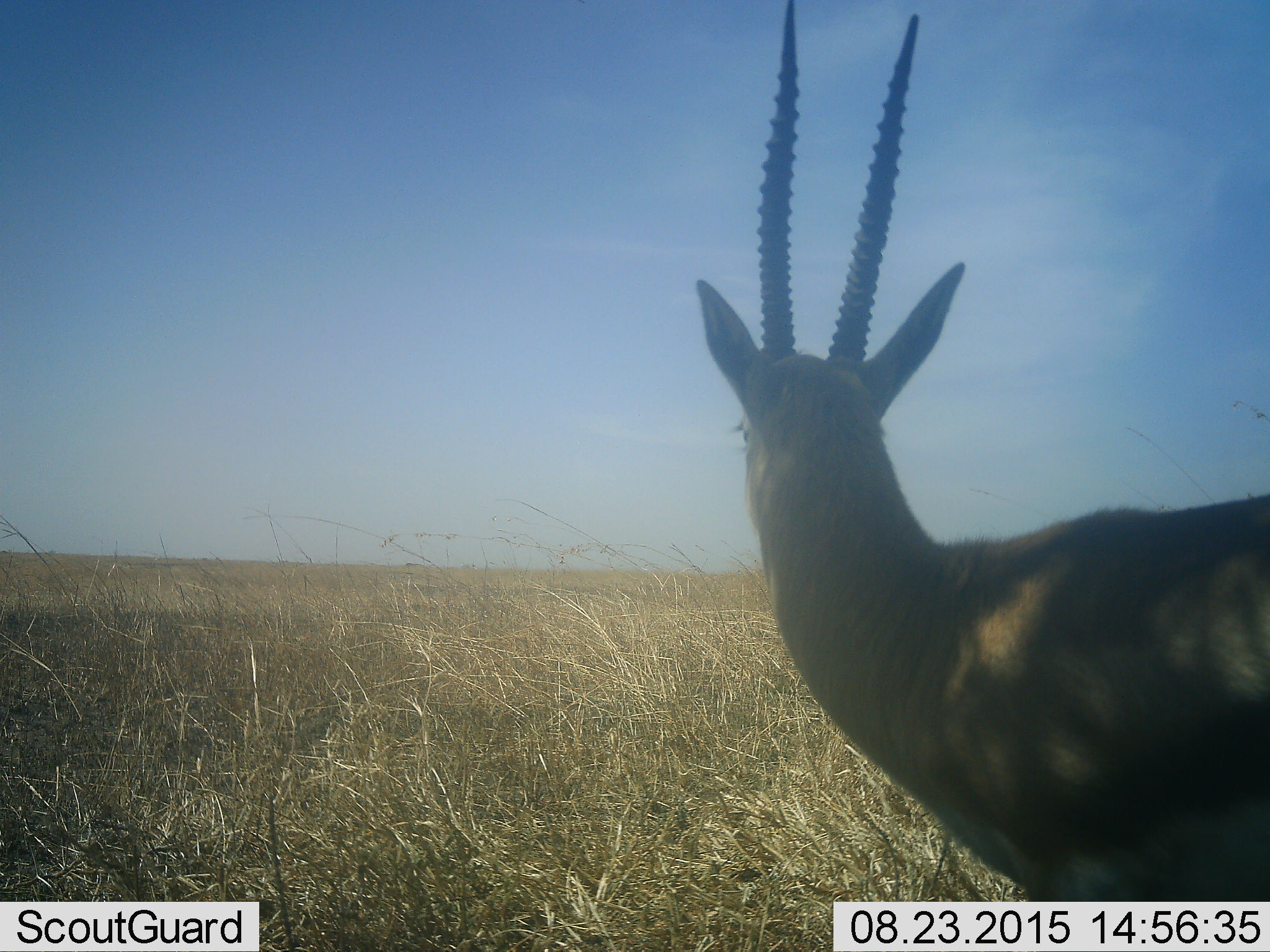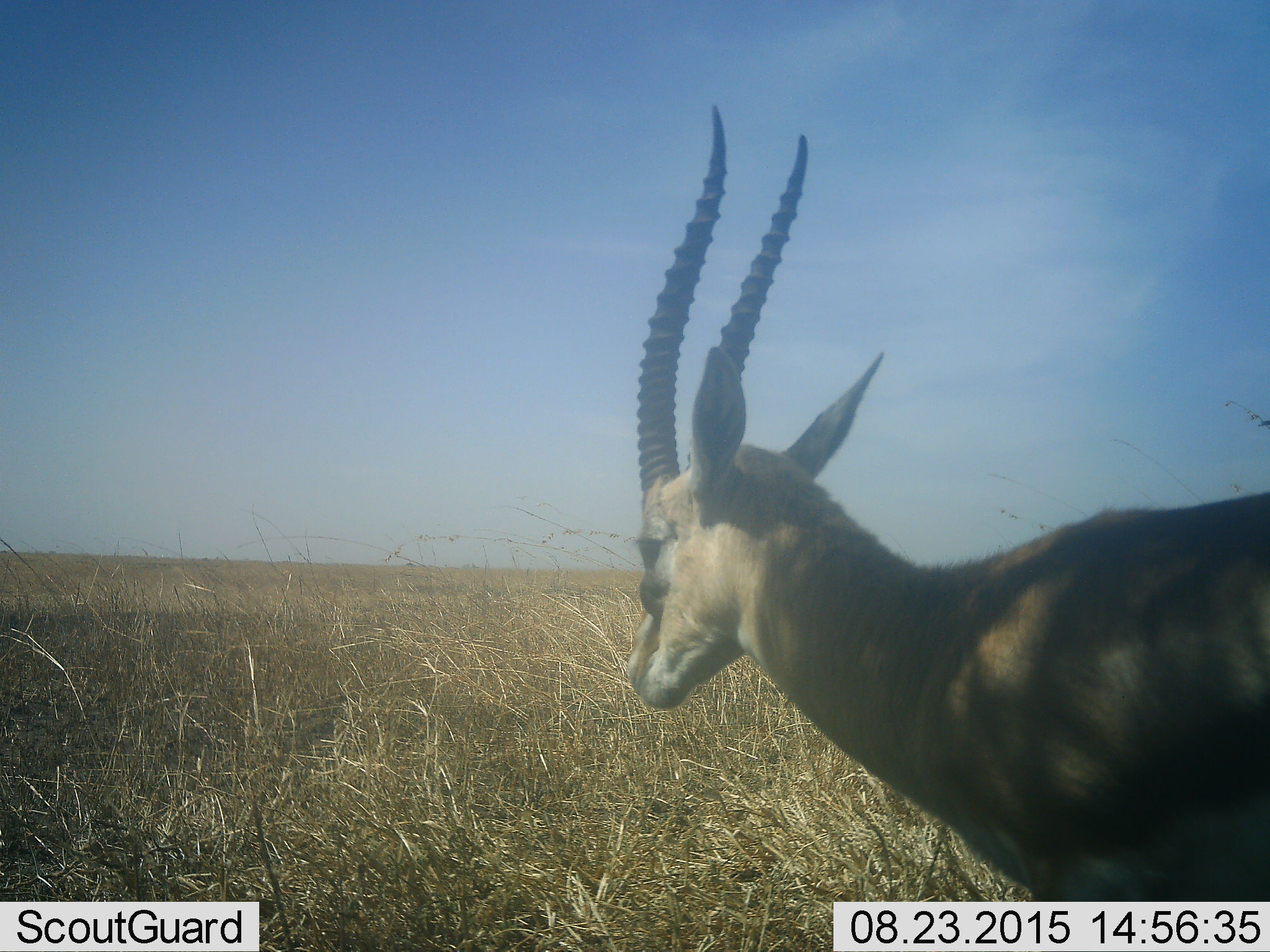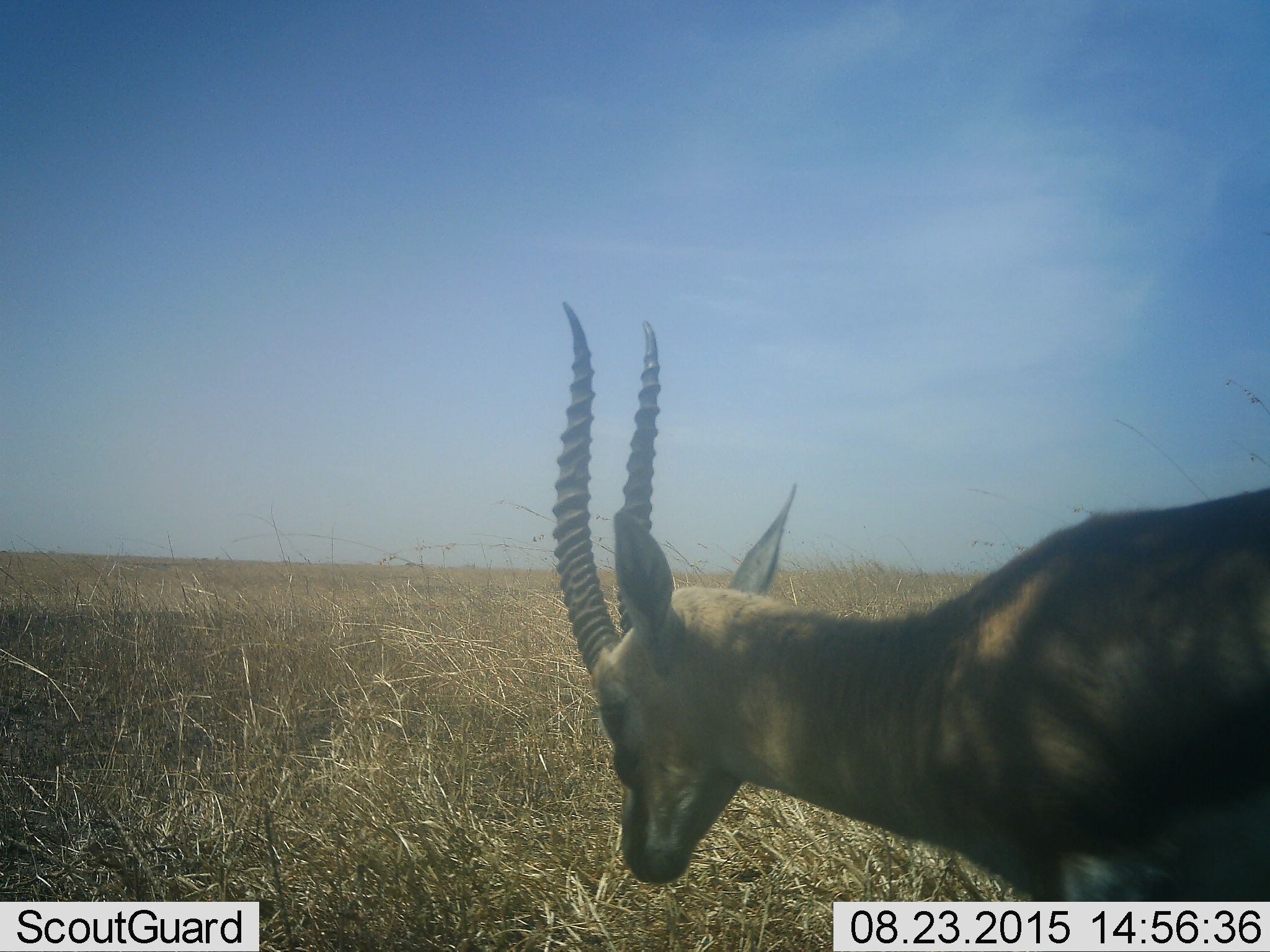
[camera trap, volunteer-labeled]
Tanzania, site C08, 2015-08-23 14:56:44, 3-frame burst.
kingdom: Animalia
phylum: Chordata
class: Mammalia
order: Artiodactyla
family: Bovidae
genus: Eudorcas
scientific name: Eudorcas thomsonii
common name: thomson's gazelle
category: gazellethomsons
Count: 1.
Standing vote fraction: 89%.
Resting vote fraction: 0%.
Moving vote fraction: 11%.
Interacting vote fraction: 0%.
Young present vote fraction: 0%.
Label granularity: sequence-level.